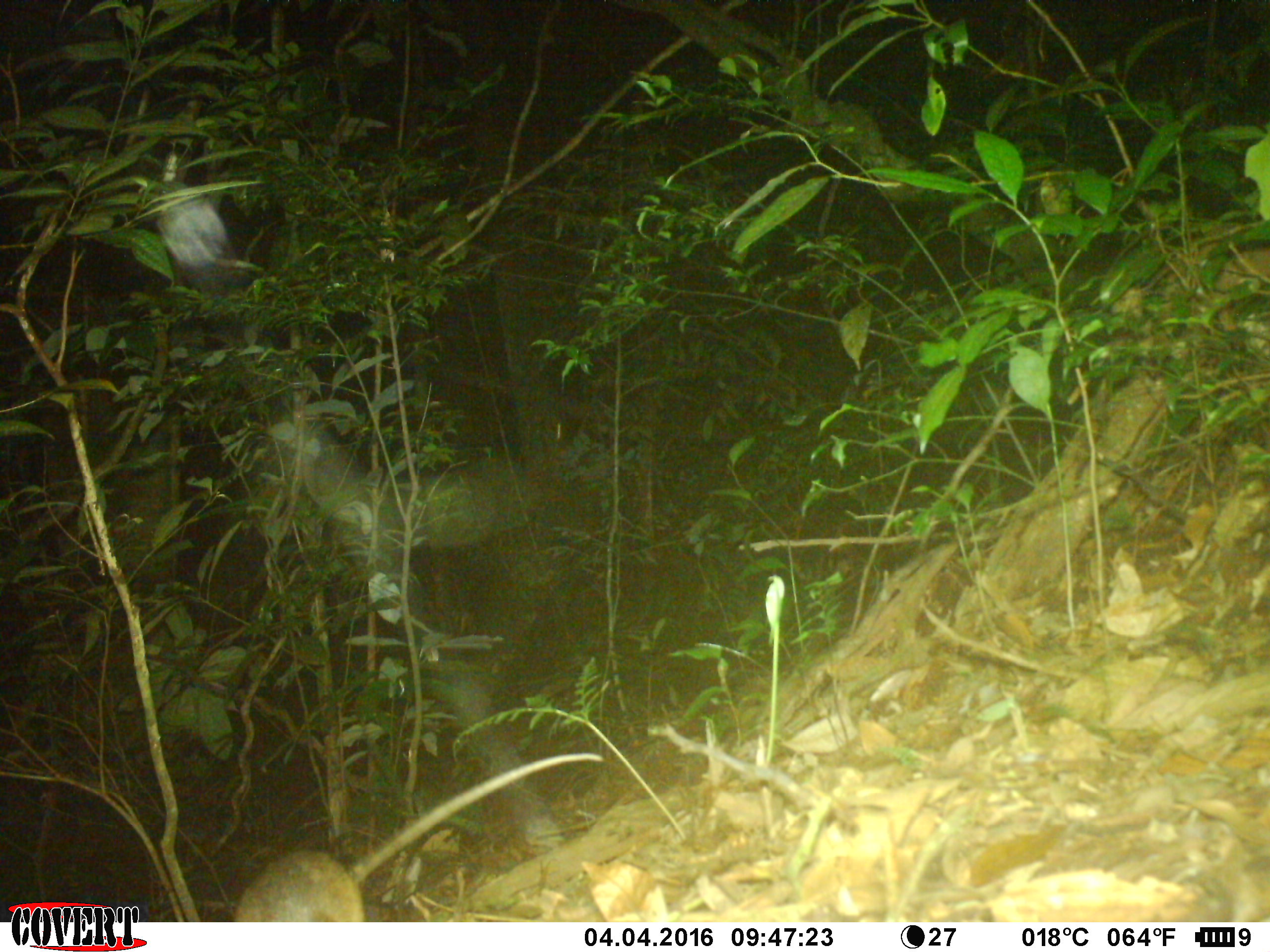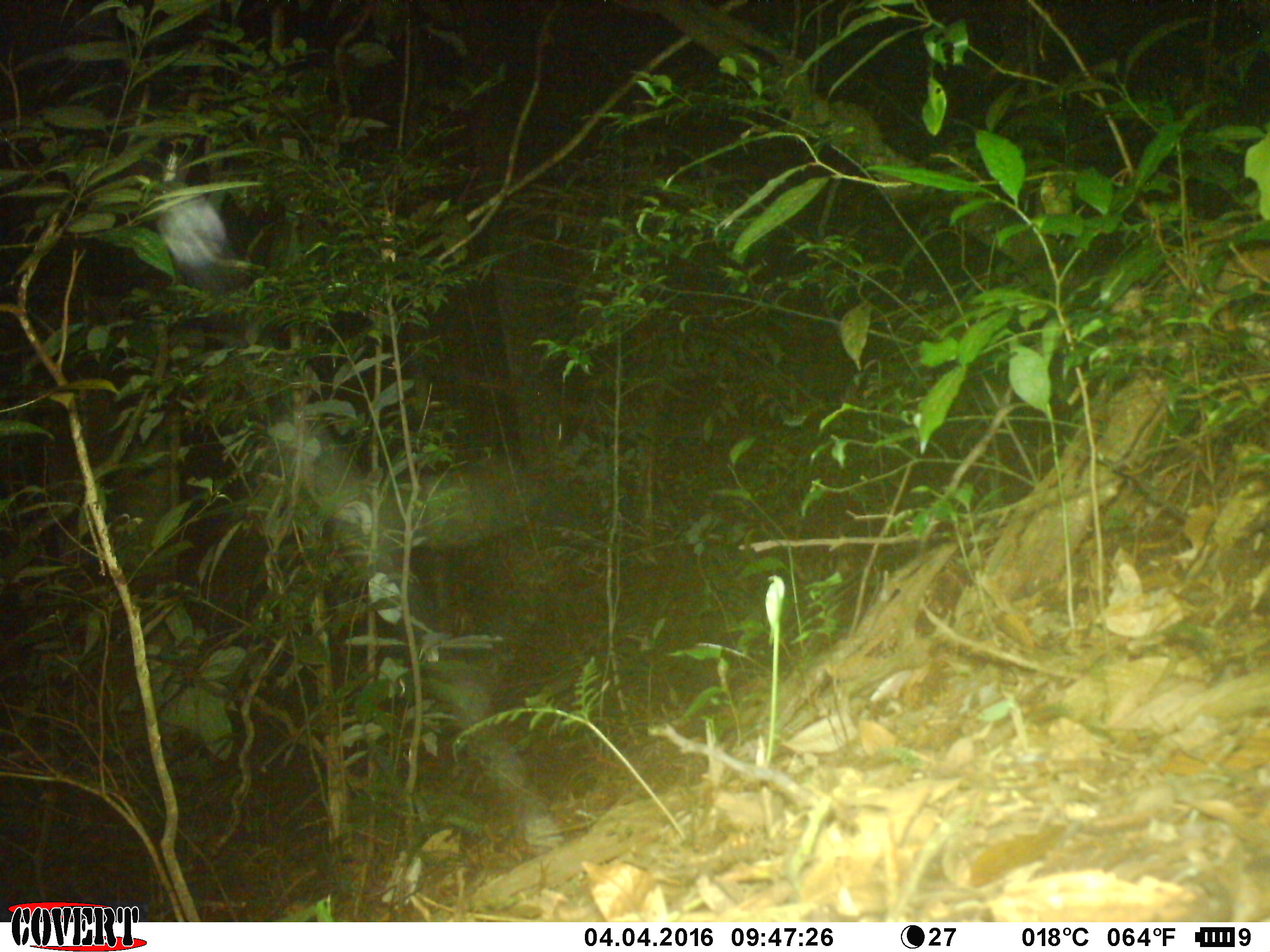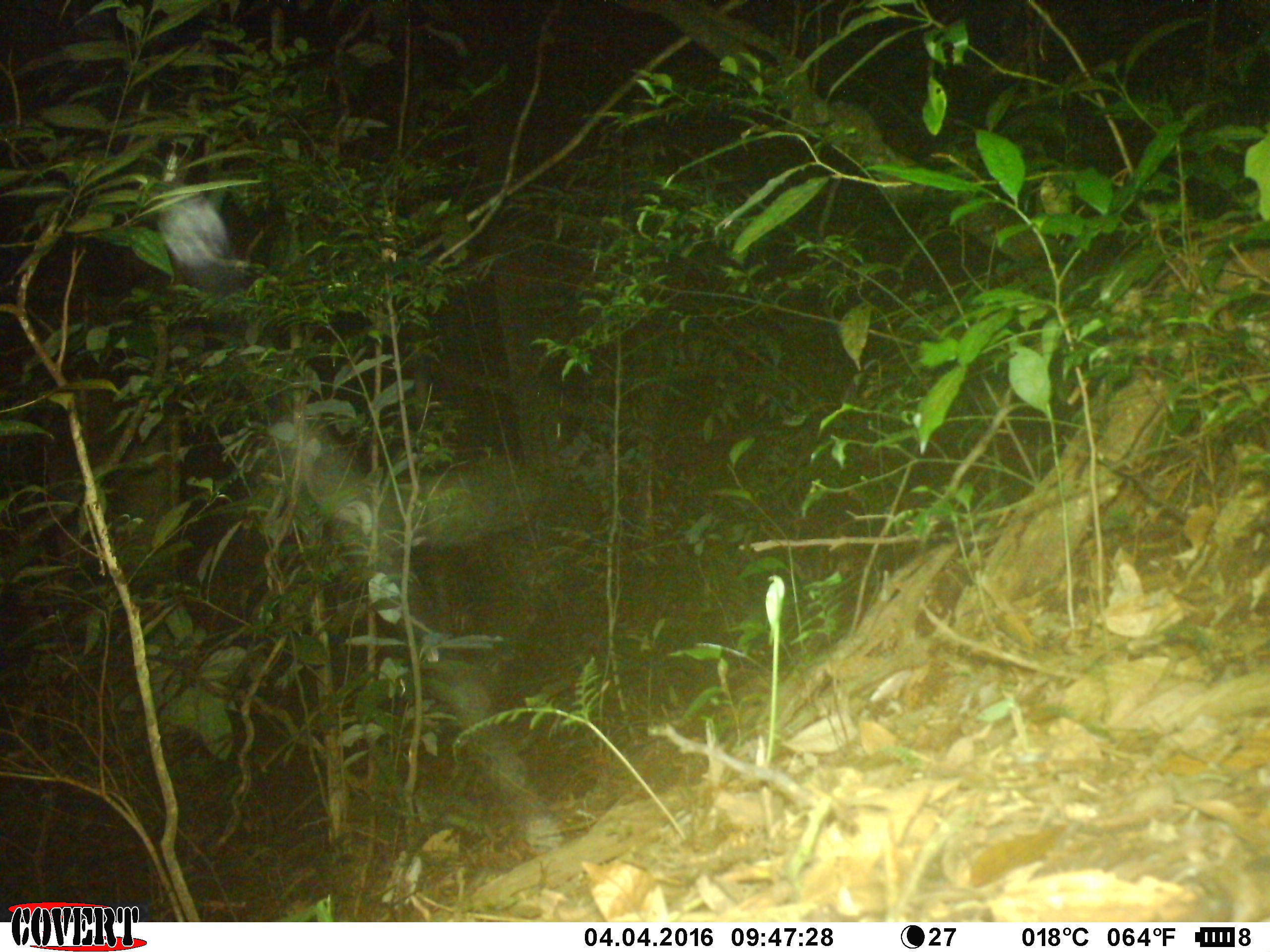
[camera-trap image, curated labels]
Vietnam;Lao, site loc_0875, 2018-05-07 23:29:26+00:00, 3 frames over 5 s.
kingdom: Animalia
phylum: Chordata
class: Mammalia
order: Rodentia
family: Muridae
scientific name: Muridae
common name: old-world mice and rats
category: unidentified murid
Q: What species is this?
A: Unidentified murid (old-world mice and rats) (Muridae).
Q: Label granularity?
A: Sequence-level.